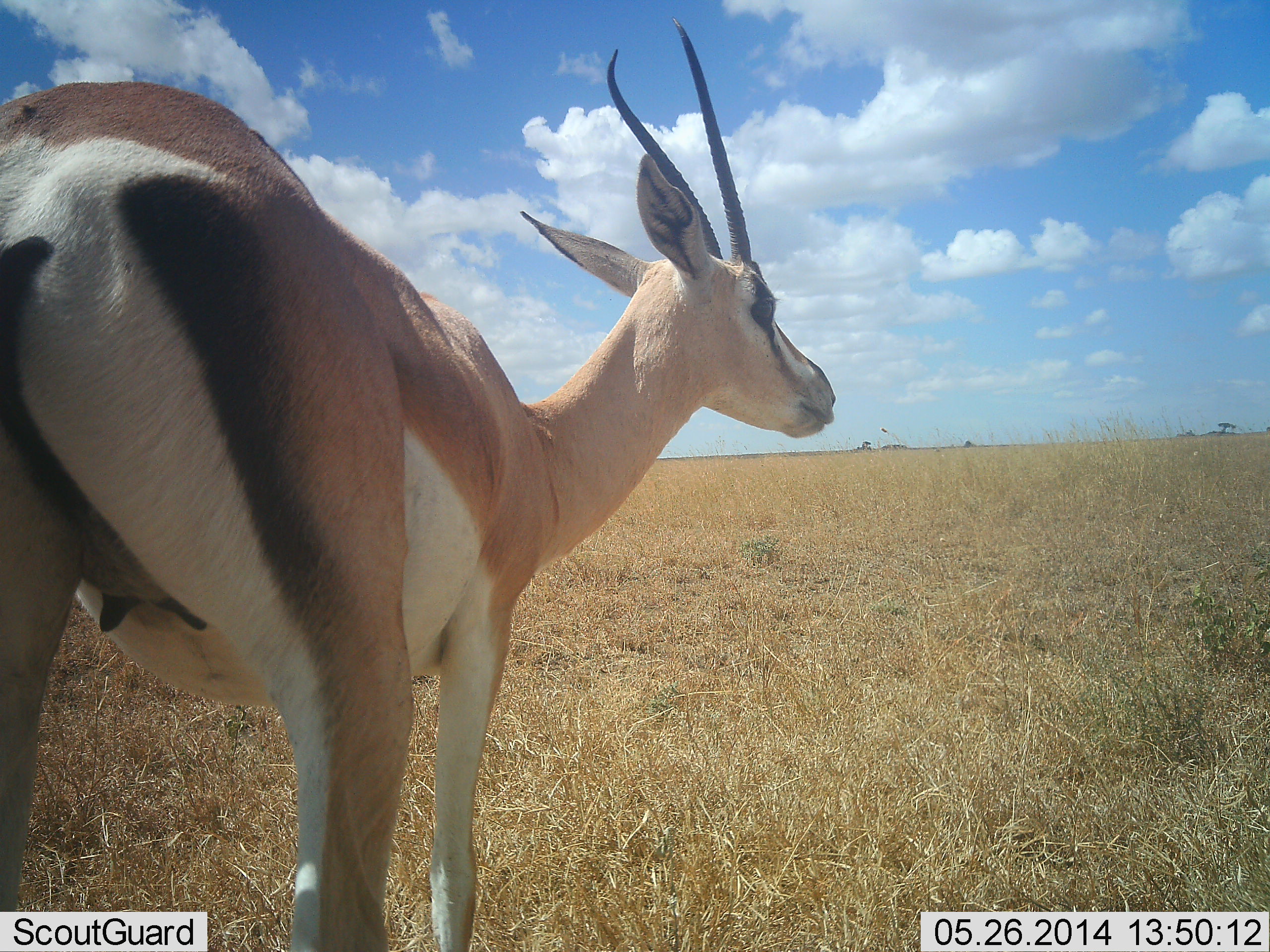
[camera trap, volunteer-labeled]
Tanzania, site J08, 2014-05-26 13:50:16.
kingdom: Animalia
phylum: Chordata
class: Mammalia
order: Artiodactyla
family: Bovidae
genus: Nanger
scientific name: Nanger granti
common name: grant's gazelle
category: gazellegrants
Gazellegrants (grant's gazelle) (Nanger granti), count 1. Behavior (volunteer vote fractions): standing 100%, resting 0%, moving 0%, interacting 0%. Young present (vote fraction): 0%. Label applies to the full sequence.